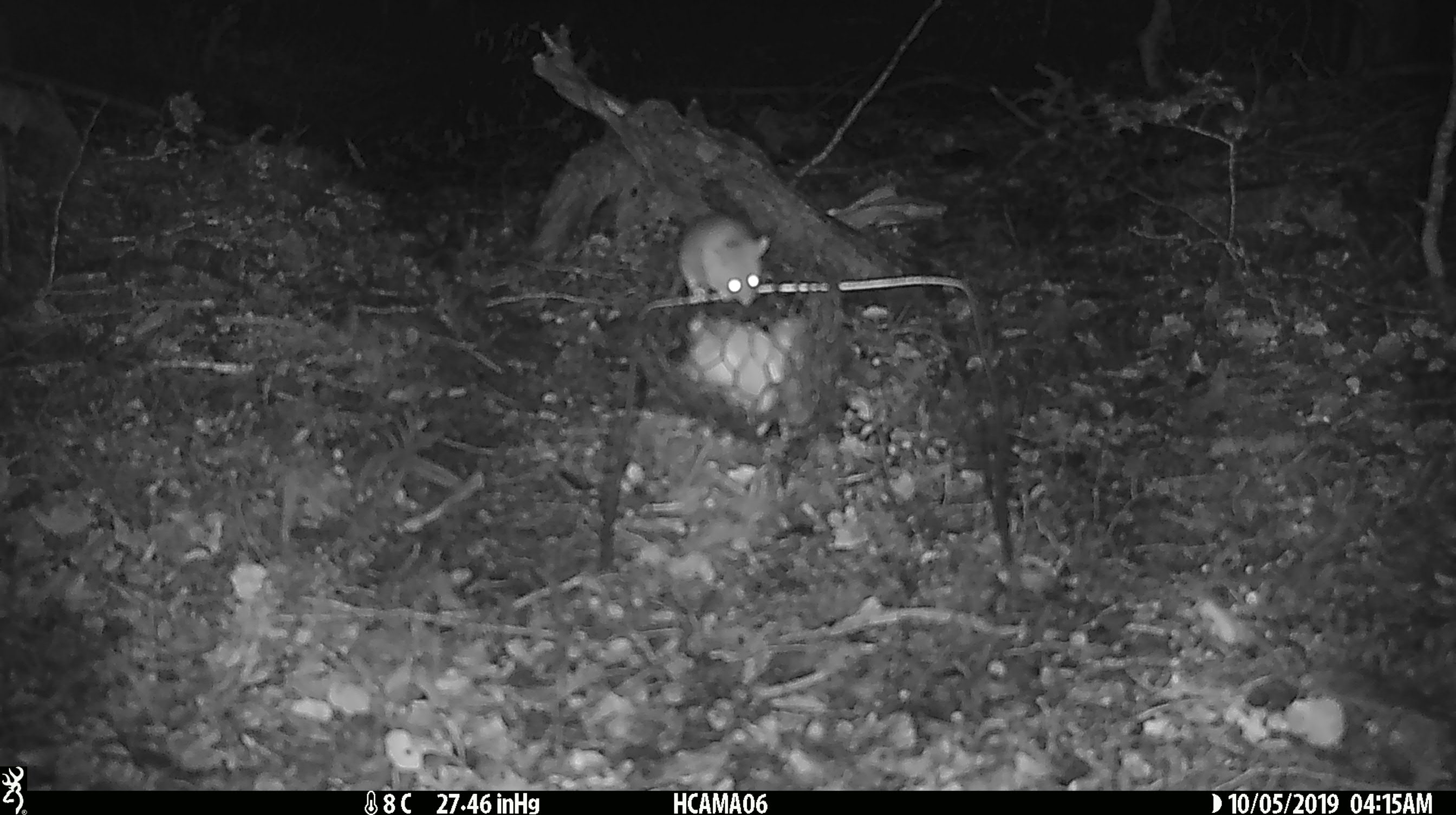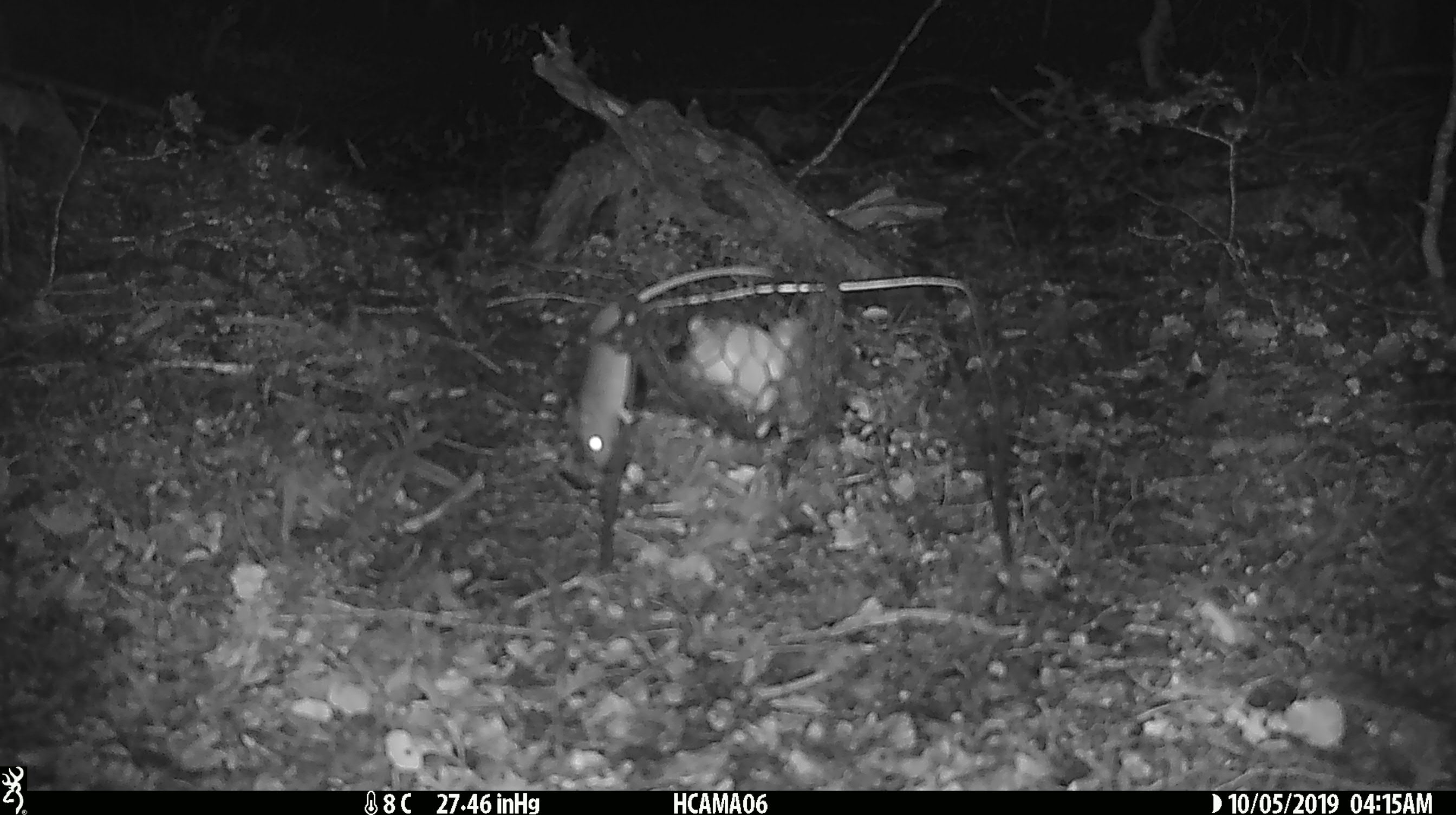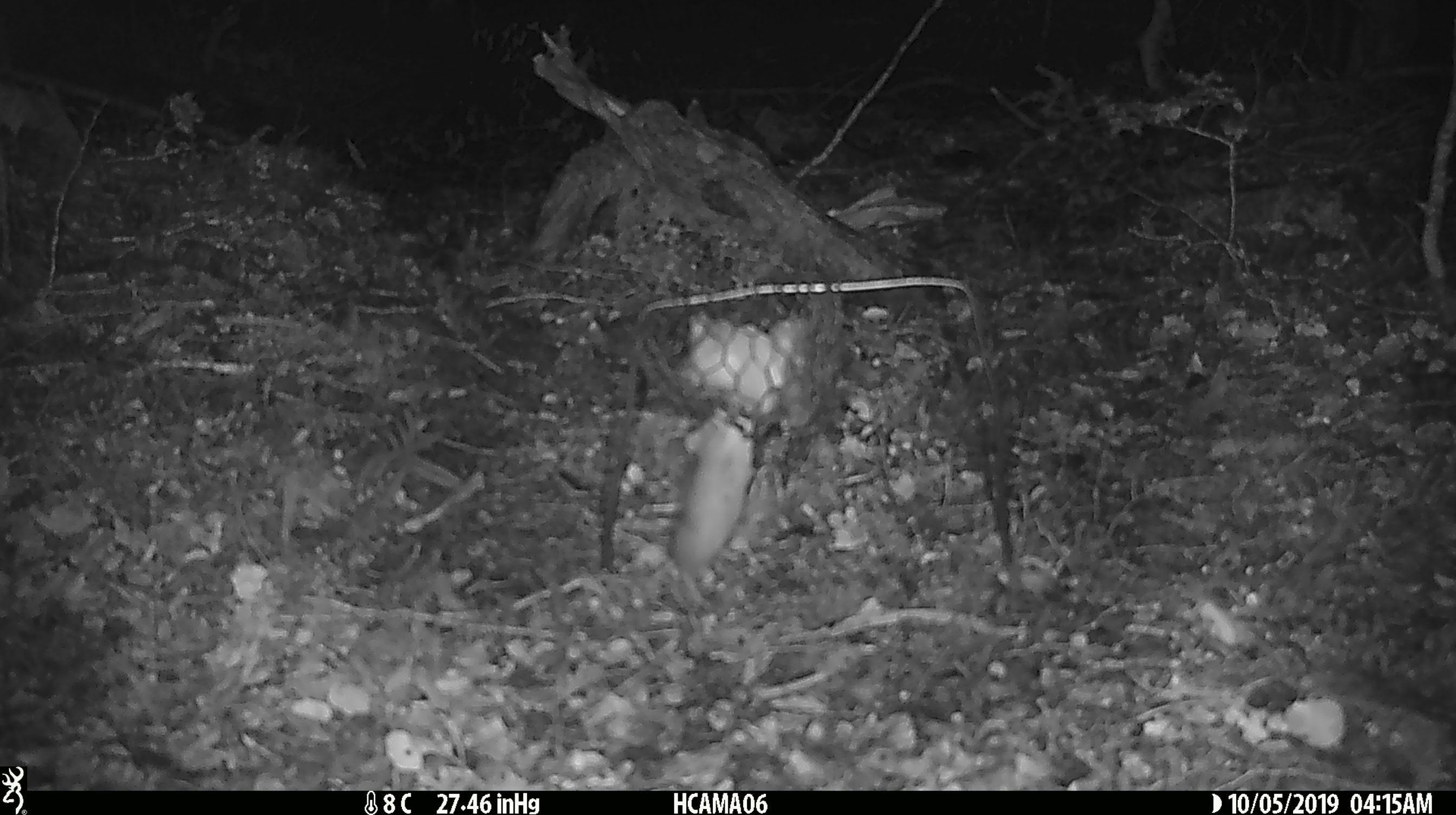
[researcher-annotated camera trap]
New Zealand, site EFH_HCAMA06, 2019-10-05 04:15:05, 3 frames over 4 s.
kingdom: Animalia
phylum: Chordata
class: Mammalia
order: Rodentia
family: Muridae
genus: Mus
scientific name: Mus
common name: mouse